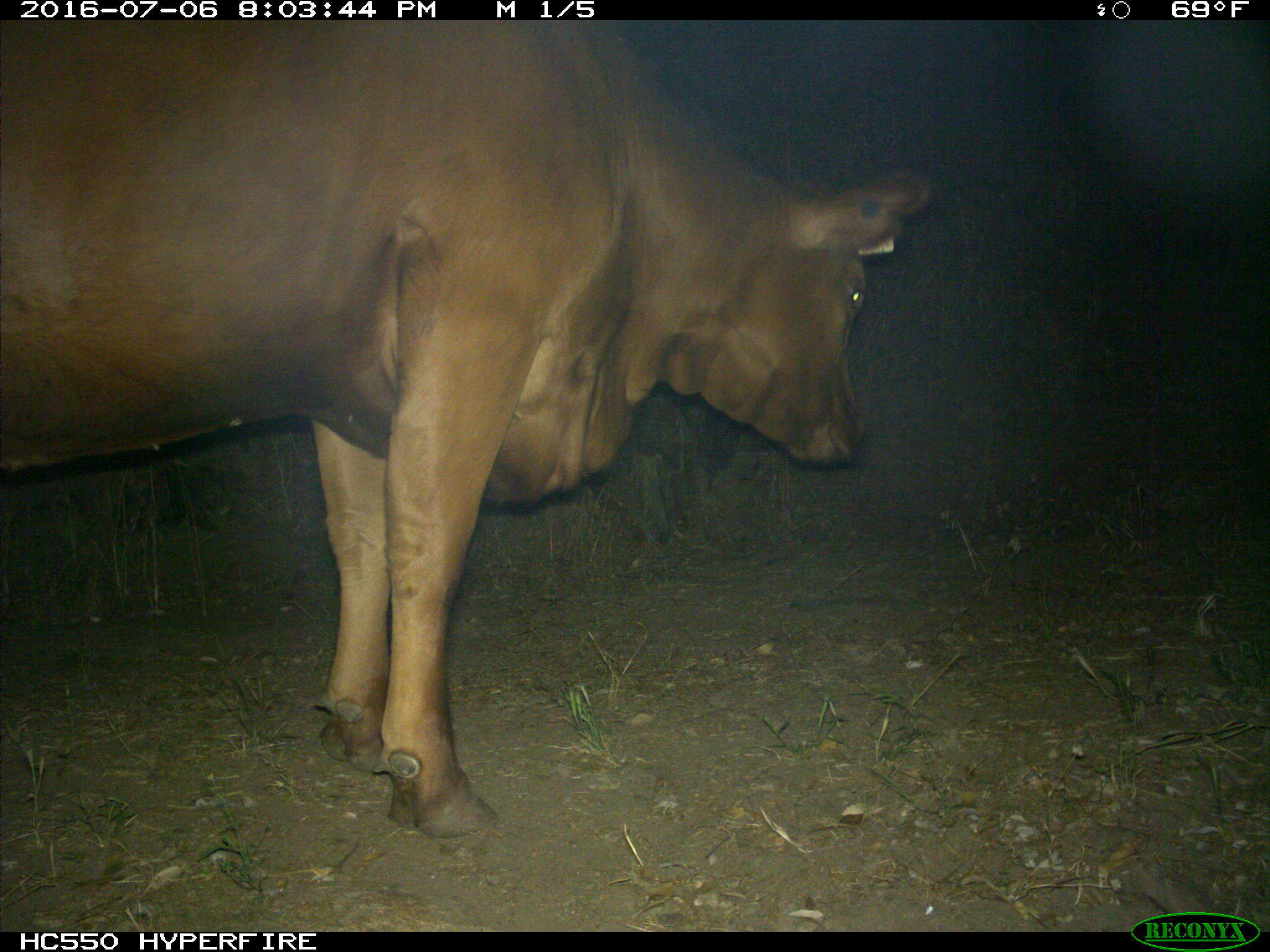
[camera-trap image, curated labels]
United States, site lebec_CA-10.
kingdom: Animalia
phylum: Chordata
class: Mammalia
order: Artiodactyla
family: Bovidae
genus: Bos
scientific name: Bos taurus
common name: domestic cow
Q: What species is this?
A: Bos taurus (domestic cow).